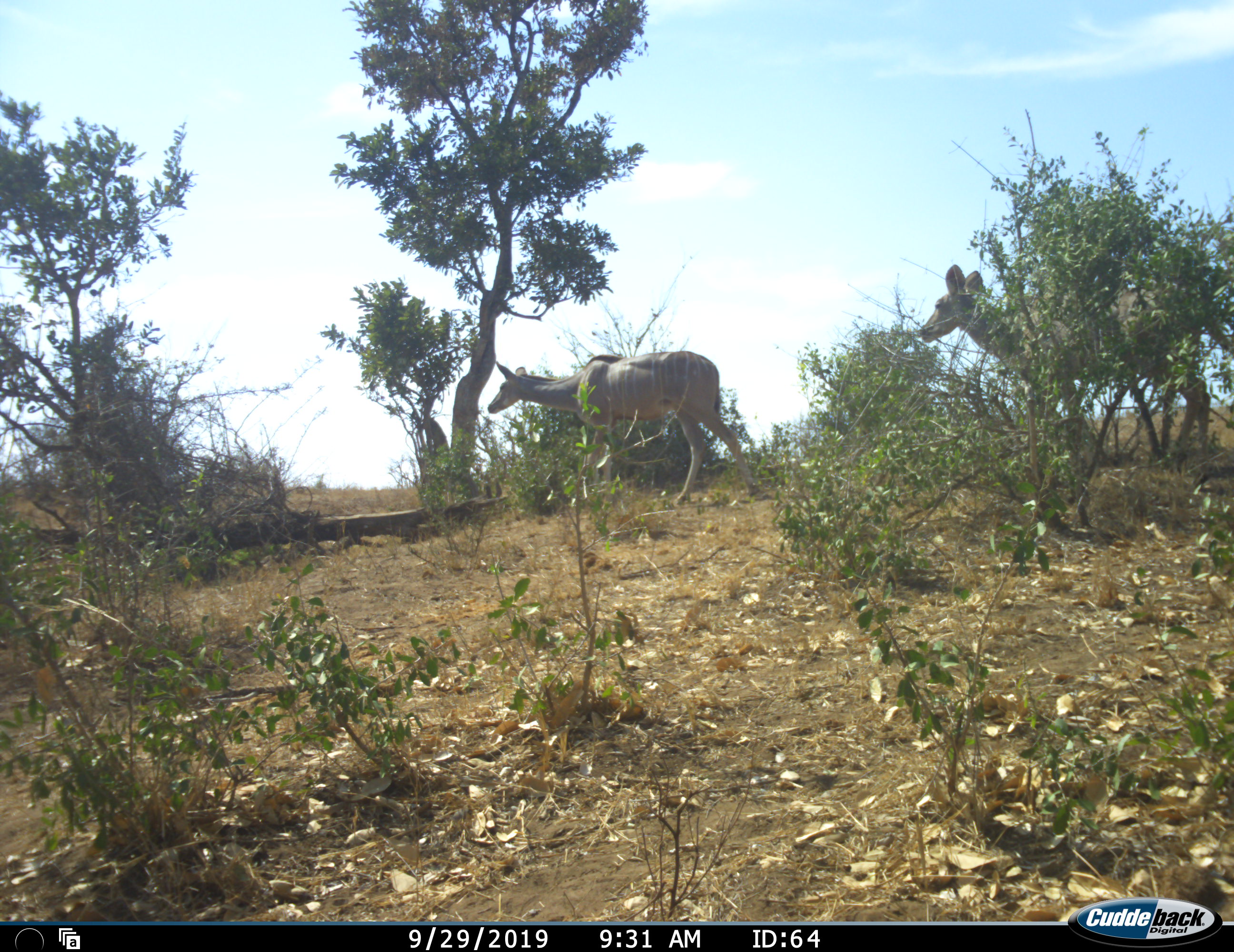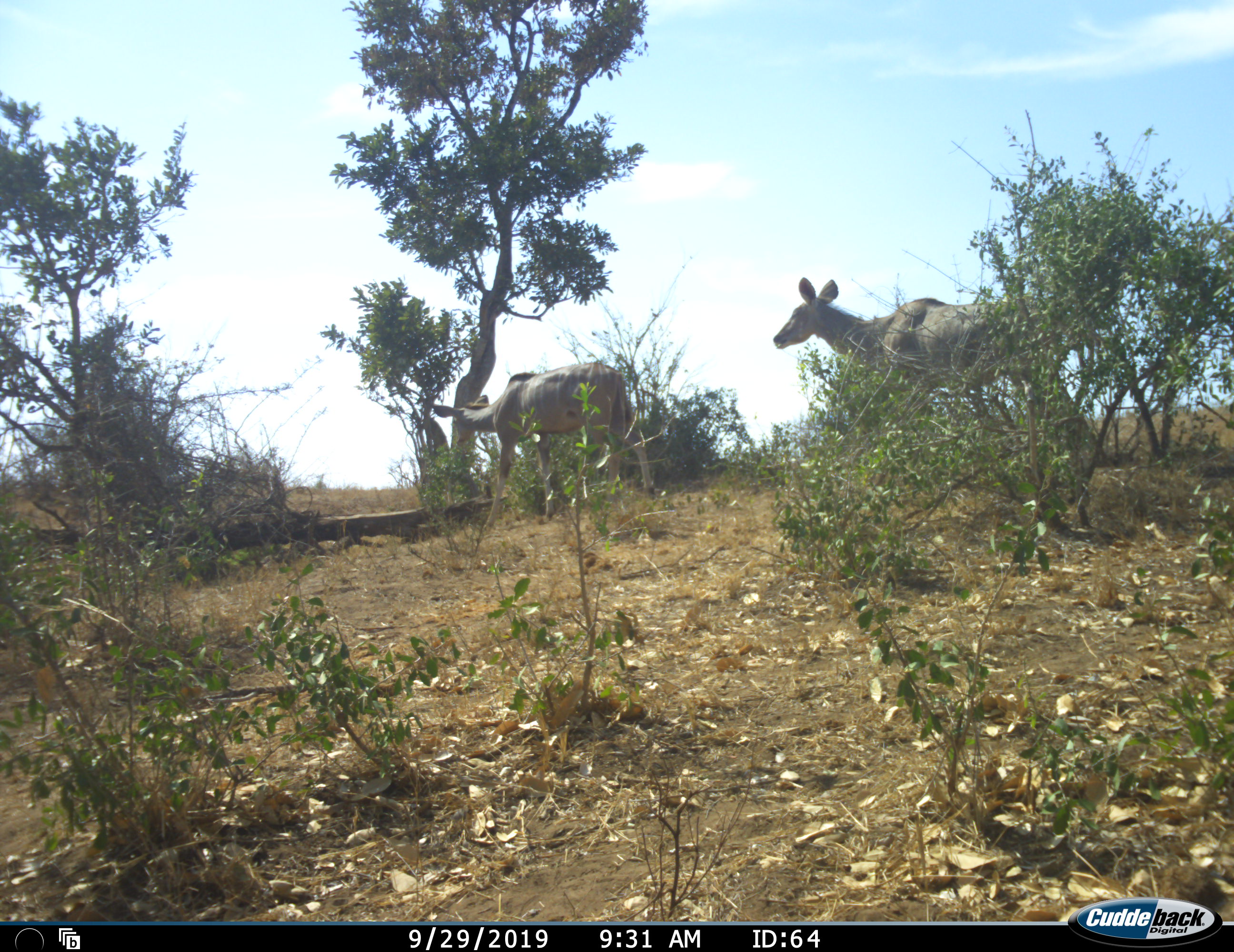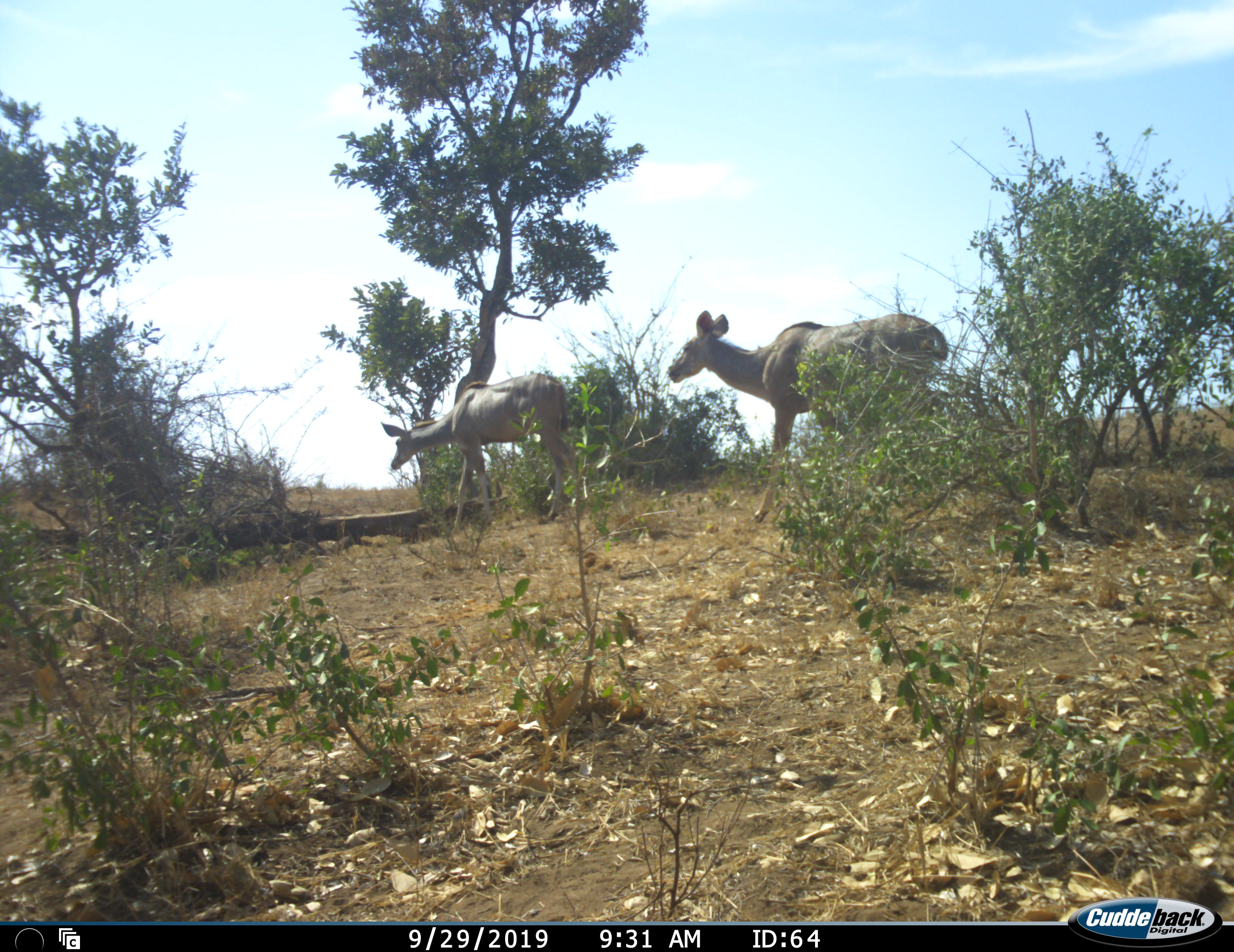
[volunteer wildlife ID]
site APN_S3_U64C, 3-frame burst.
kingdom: Animalia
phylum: Chordata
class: Mammalia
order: Artiodactyla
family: Bovidae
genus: Tragelaphus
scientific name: Tragelaphus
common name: kudu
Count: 2.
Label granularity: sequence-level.